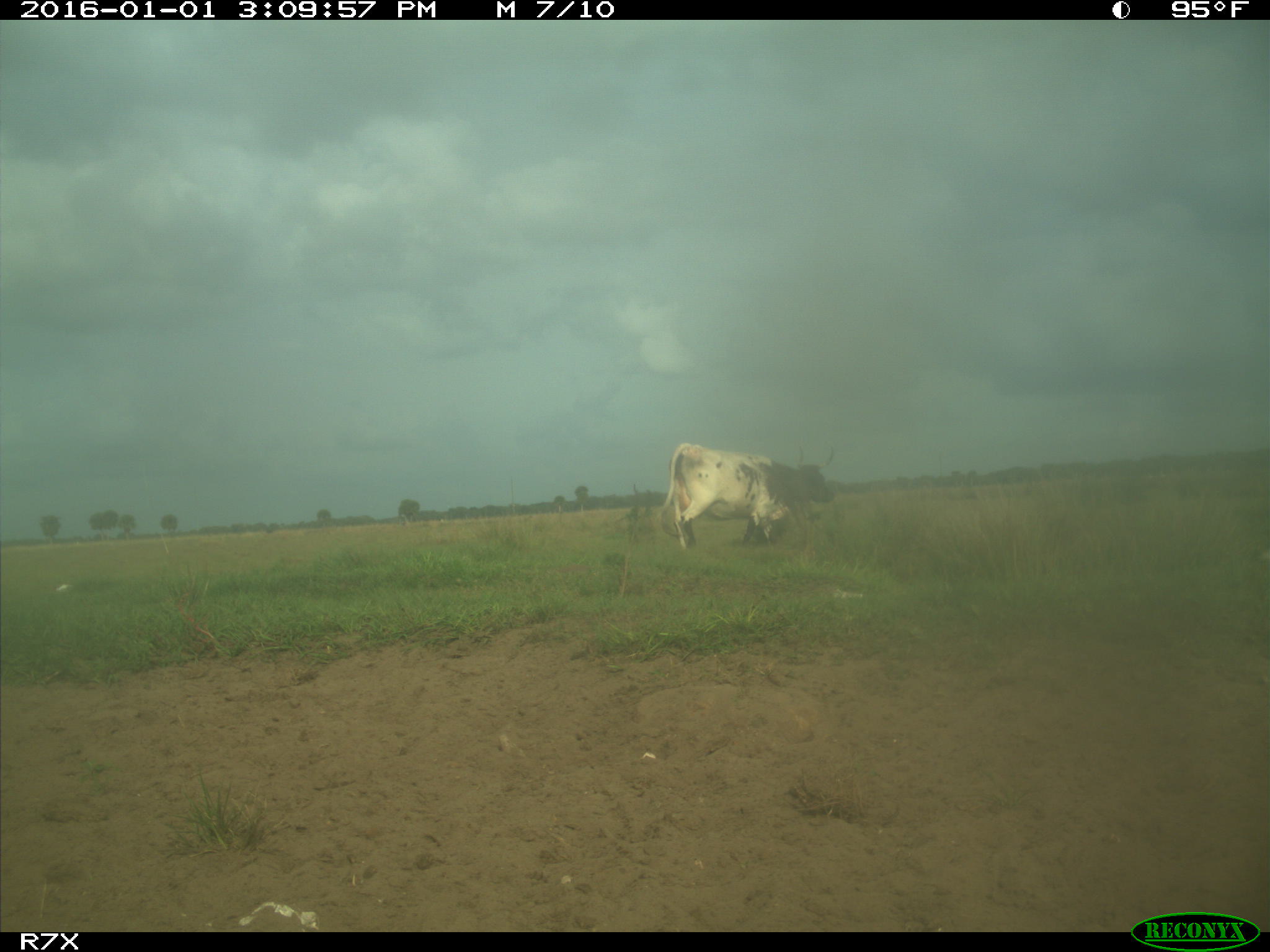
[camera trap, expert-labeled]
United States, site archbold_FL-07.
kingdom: Animalia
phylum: Chordata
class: Mammalia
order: Artiodactyla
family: Bovidae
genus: Bos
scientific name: Bos taurus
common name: domestic cow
Bos taurus (domestic cow).